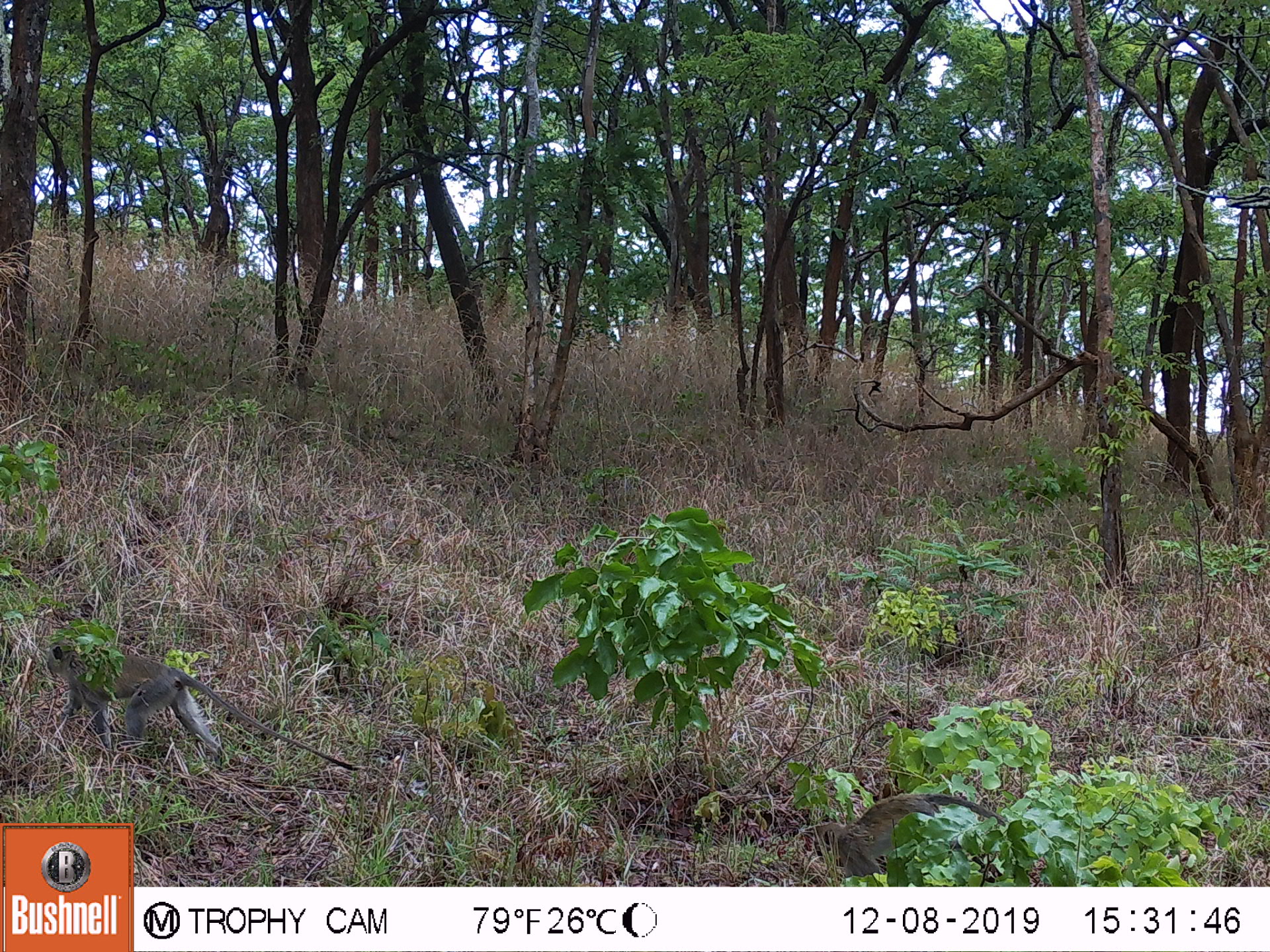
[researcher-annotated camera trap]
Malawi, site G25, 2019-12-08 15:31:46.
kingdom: Animalia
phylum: Chordata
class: Mammalia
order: Primates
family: Cercopithecidae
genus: Chlorocebus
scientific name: Chlorocebus pygerythrus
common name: vervet monkey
Vervet monkey (Chlorocebus pygerythrus), count 1.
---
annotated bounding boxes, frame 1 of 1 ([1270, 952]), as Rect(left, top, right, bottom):
vervet monkey: Rect(42, 634, 368, 818)